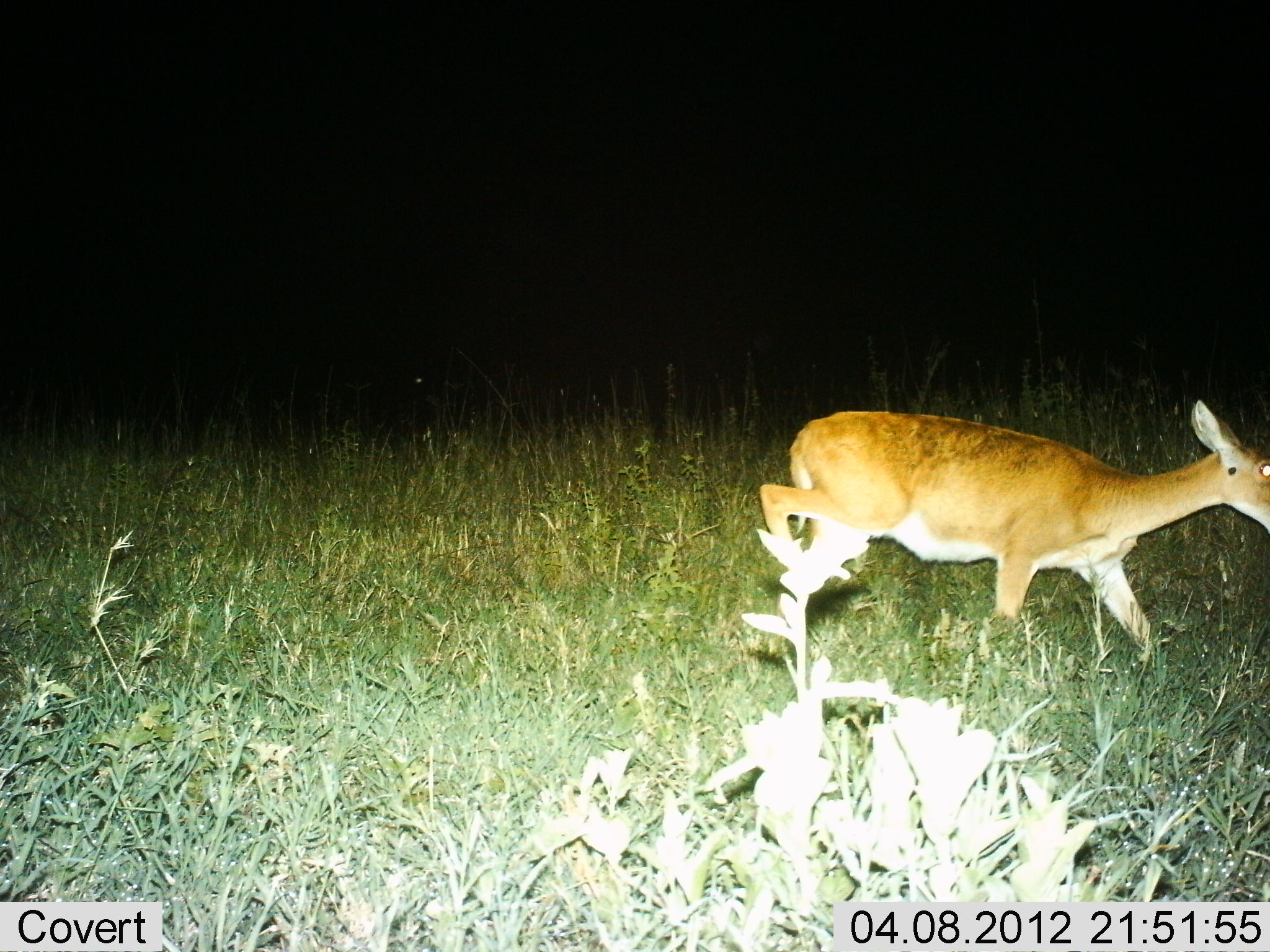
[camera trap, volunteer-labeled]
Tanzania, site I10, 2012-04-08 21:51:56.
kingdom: Animalia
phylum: Chordata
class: Mammalia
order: Artiodactyla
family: Bovidae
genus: Redunca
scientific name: Redunca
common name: reedbuck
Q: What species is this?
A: Reedbuck (Redunca).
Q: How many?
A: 1.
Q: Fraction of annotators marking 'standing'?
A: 0%.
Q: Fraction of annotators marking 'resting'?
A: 0%.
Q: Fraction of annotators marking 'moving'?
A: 100%.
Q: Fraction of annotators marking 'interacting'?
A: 0%.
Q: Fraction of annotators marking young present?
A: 0%.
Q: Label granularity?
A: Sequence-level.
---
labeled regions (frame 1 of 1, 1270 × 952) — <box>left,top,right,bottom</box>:
animal: <box>755,397,1270,707</box>